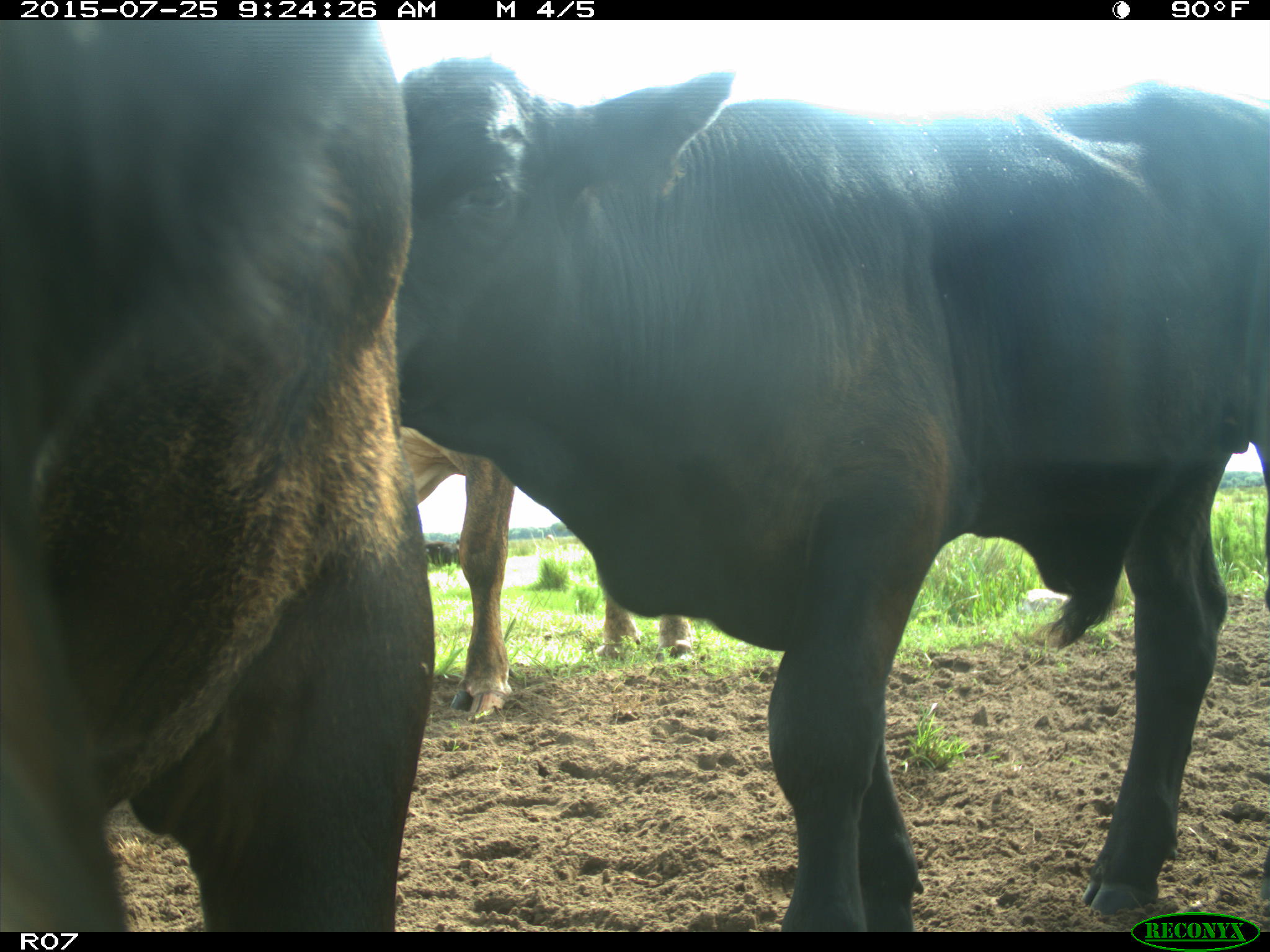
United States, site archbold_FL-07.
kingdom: Animalia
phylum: Chordata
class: Mammalia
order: Artiodactyla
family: Bovidae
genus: Bos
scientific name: Bos taurus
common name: domestic cow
Bos taurus (domestic cow).